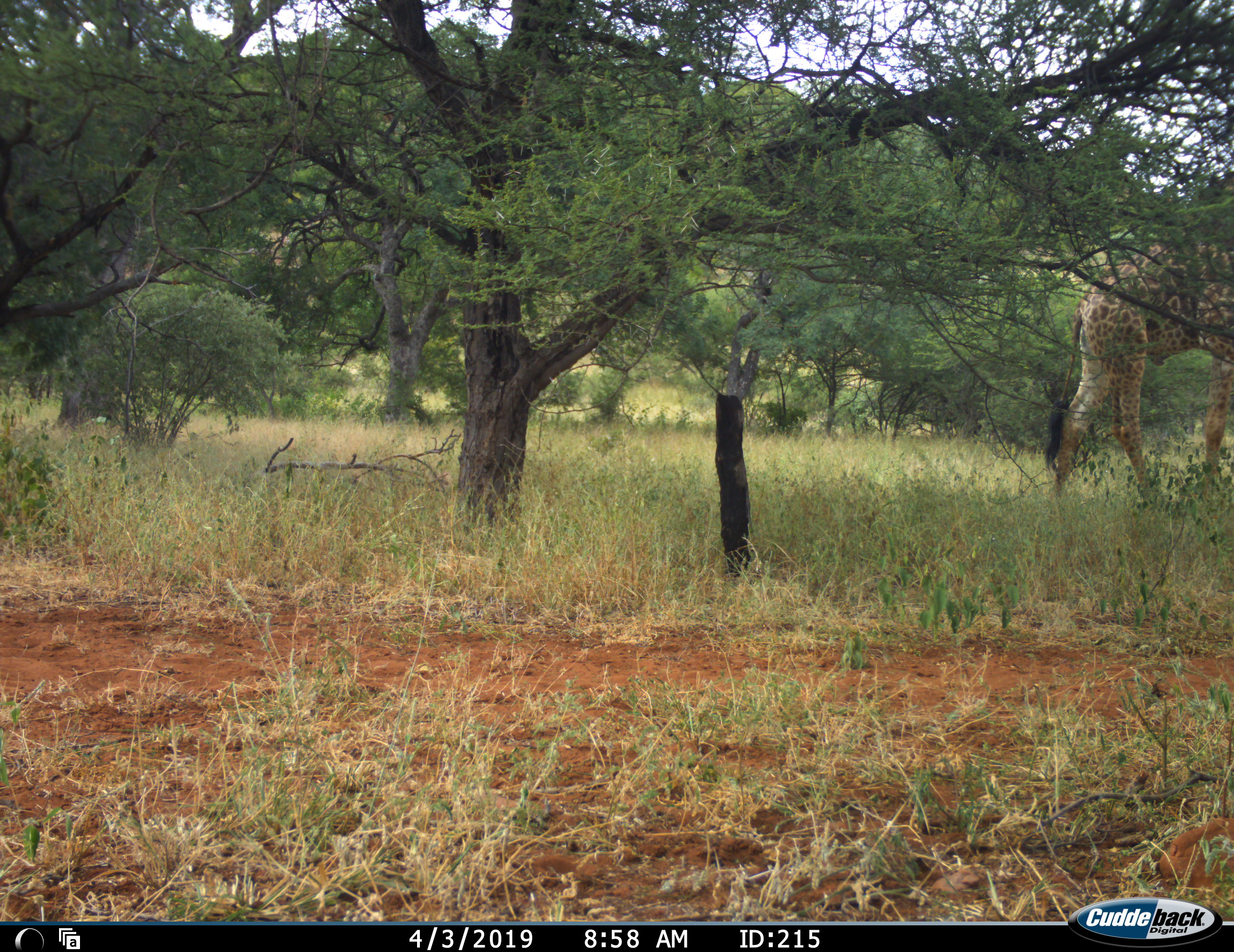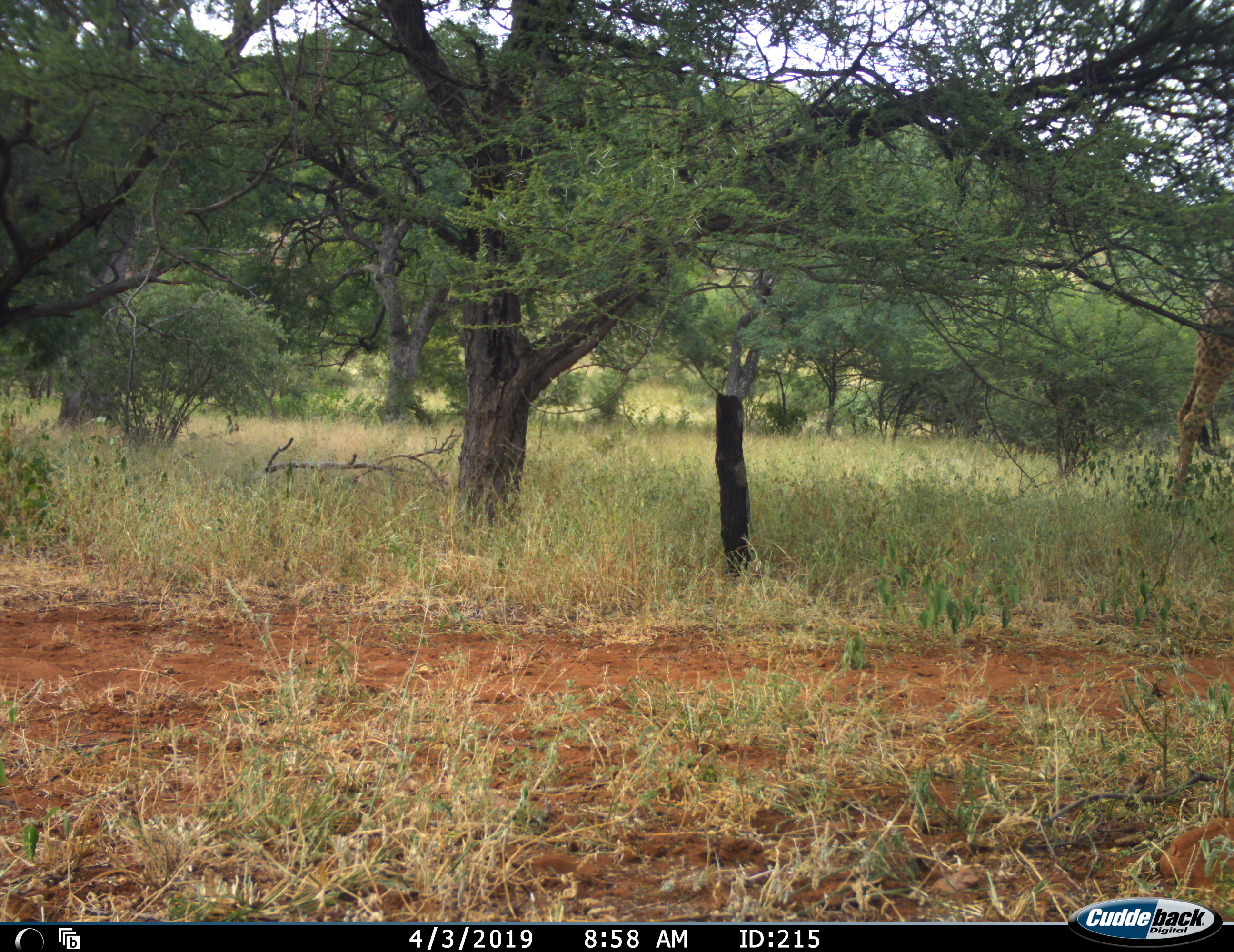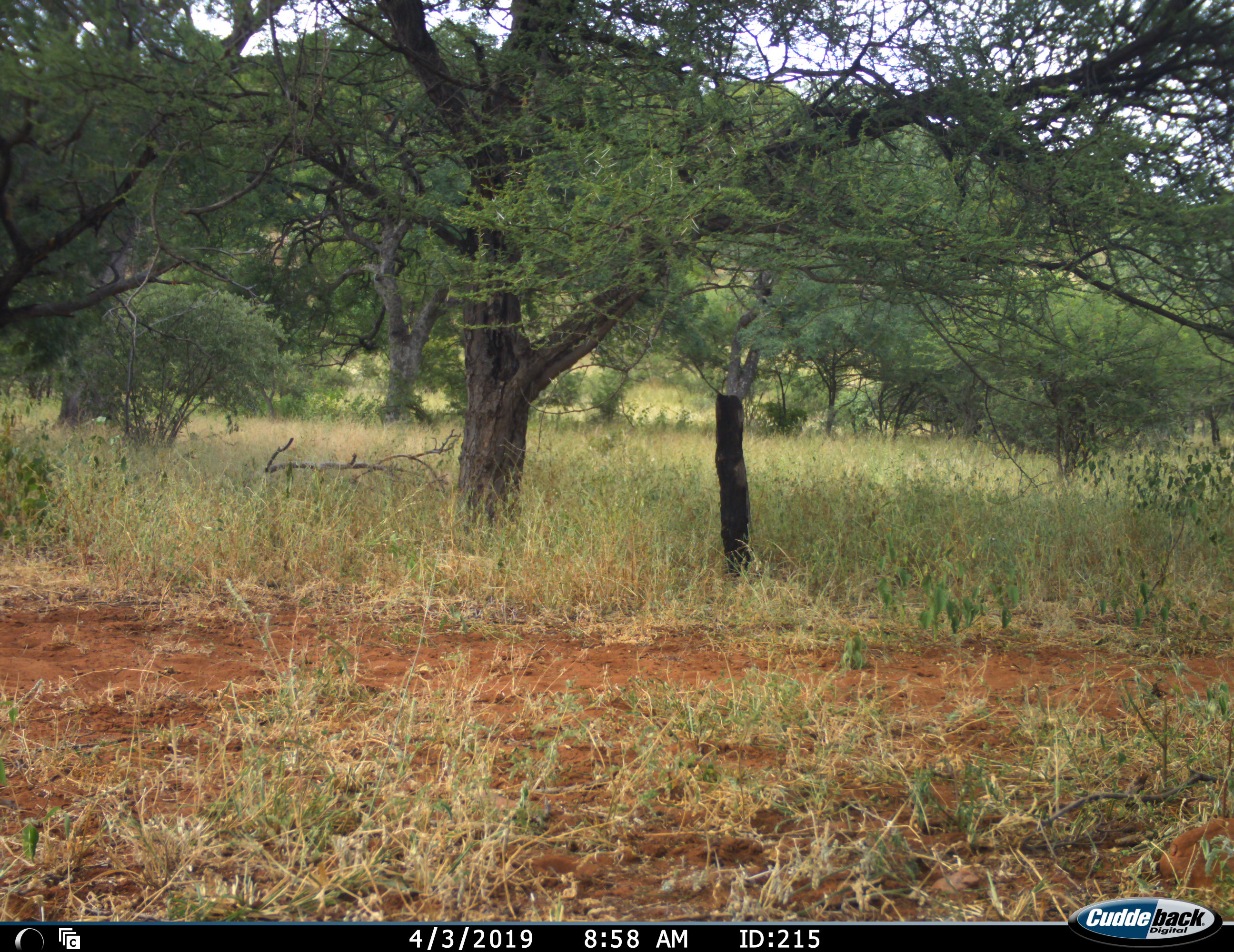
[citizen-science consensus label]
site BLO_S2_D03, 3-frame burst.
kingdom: Animalia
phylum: Chordata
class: Mammalia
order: Artiodactyla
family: Giraffidae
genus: Giraffa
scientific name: Giraffa camelopardalis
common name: giraffe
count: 1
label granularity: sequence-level